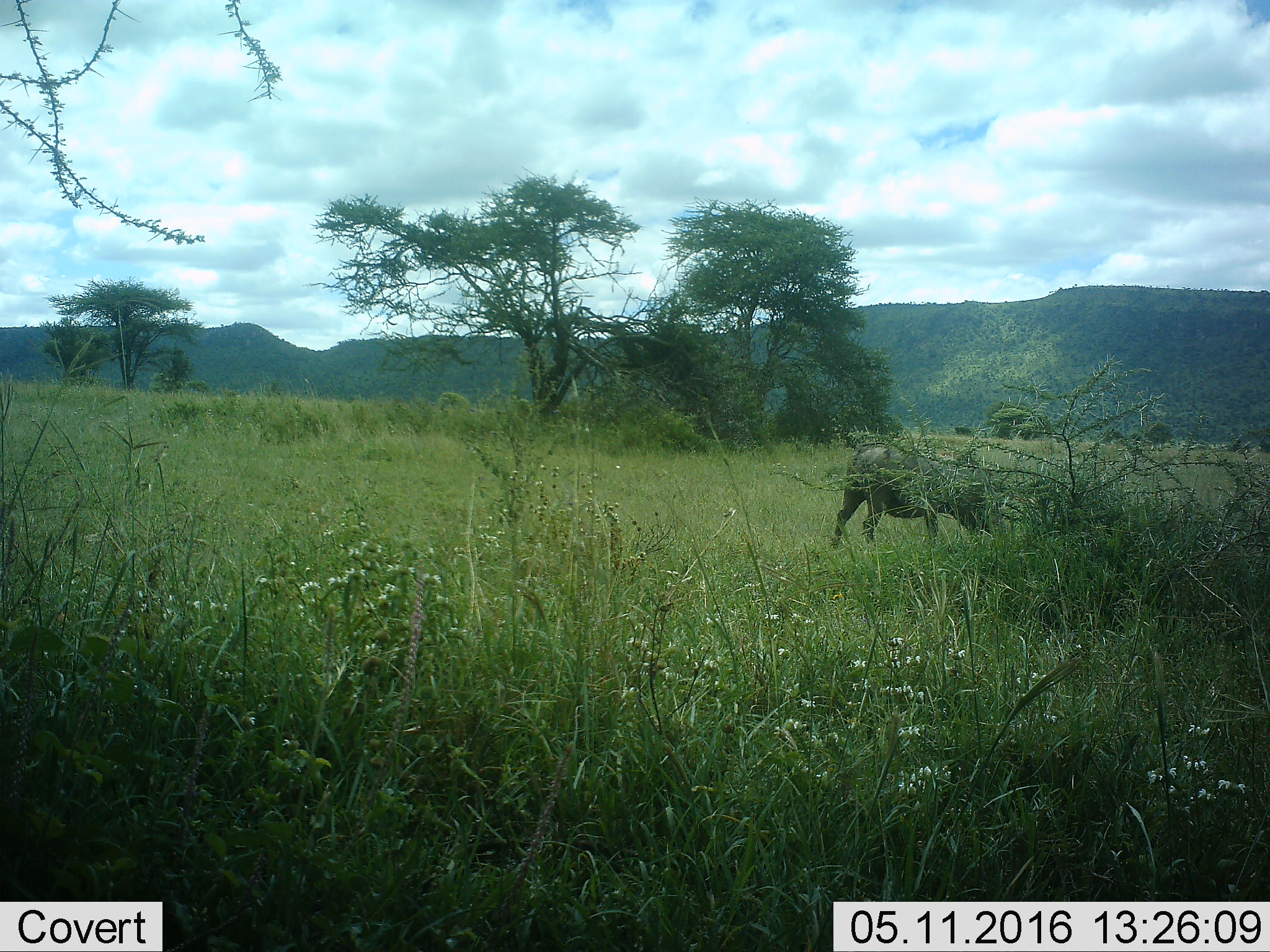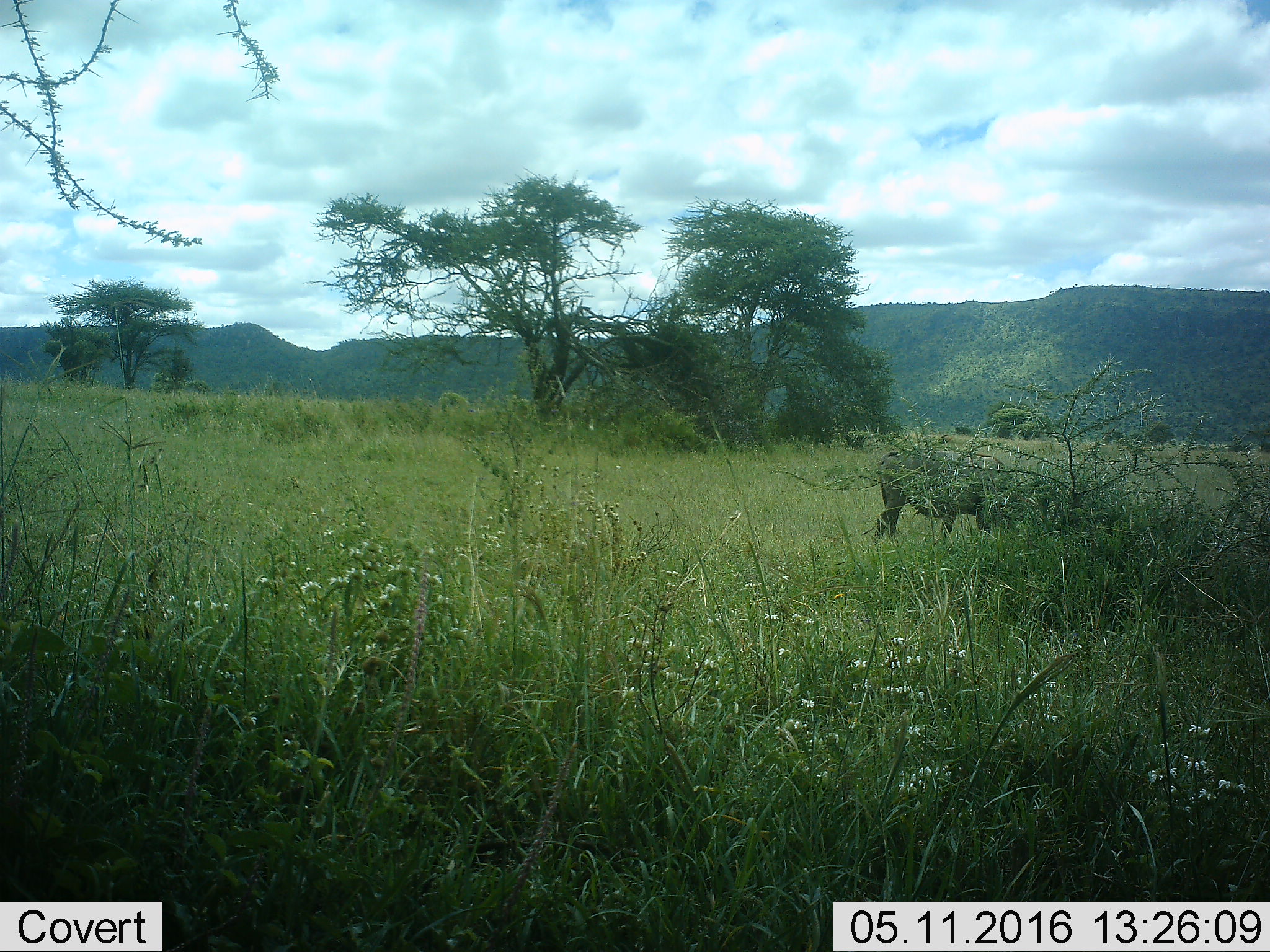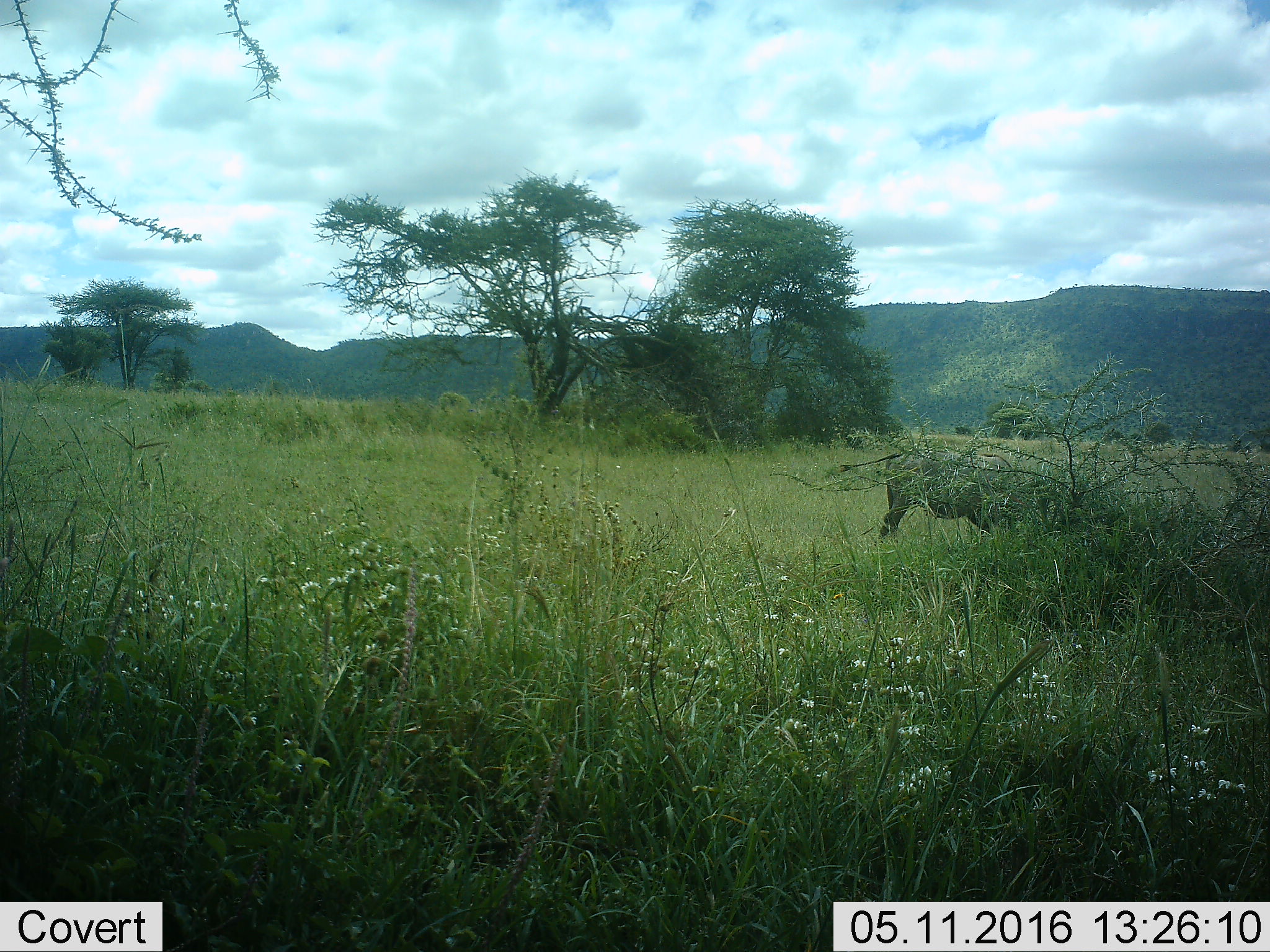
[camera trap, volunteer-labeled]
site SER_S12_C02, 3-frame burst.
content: unidentified animal